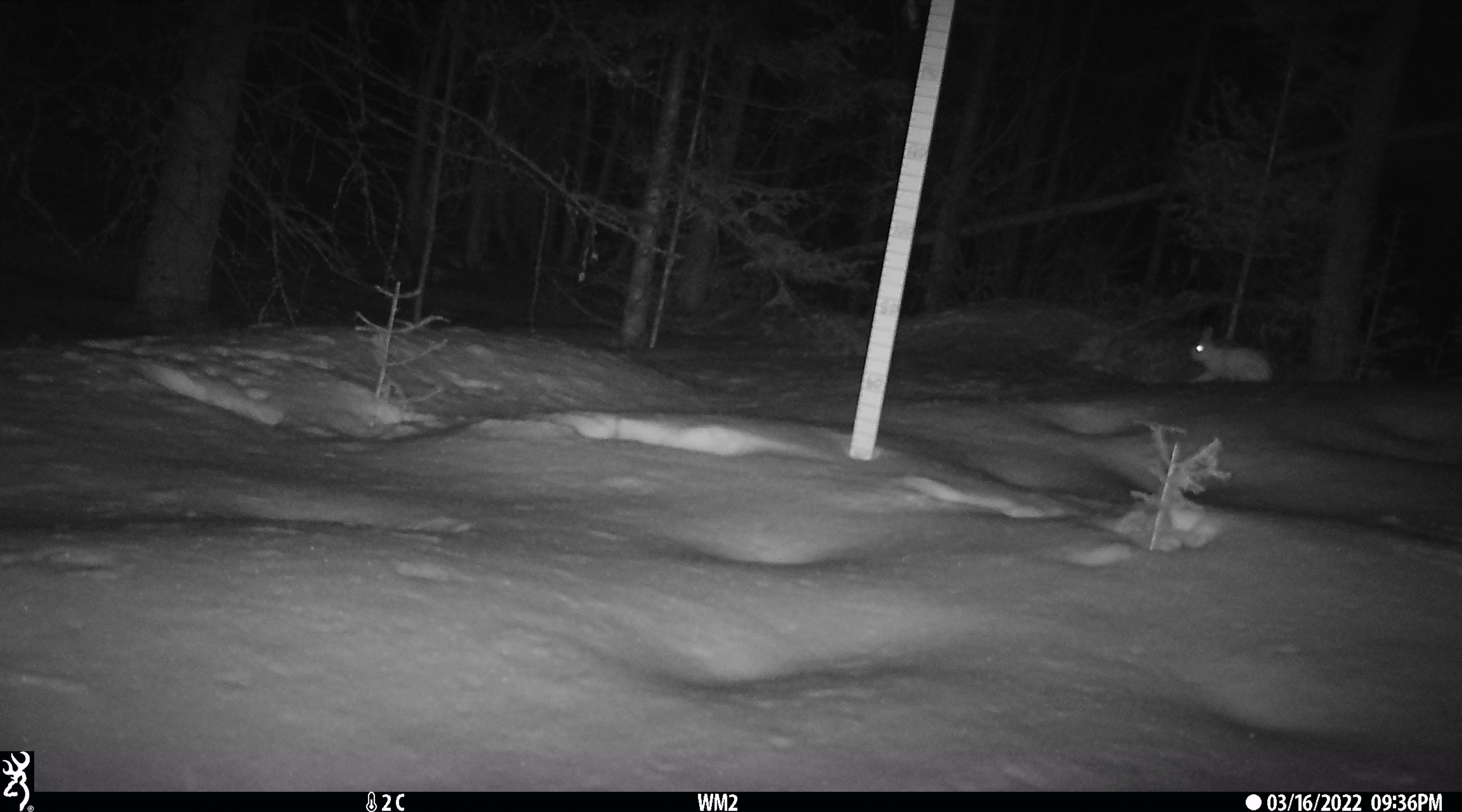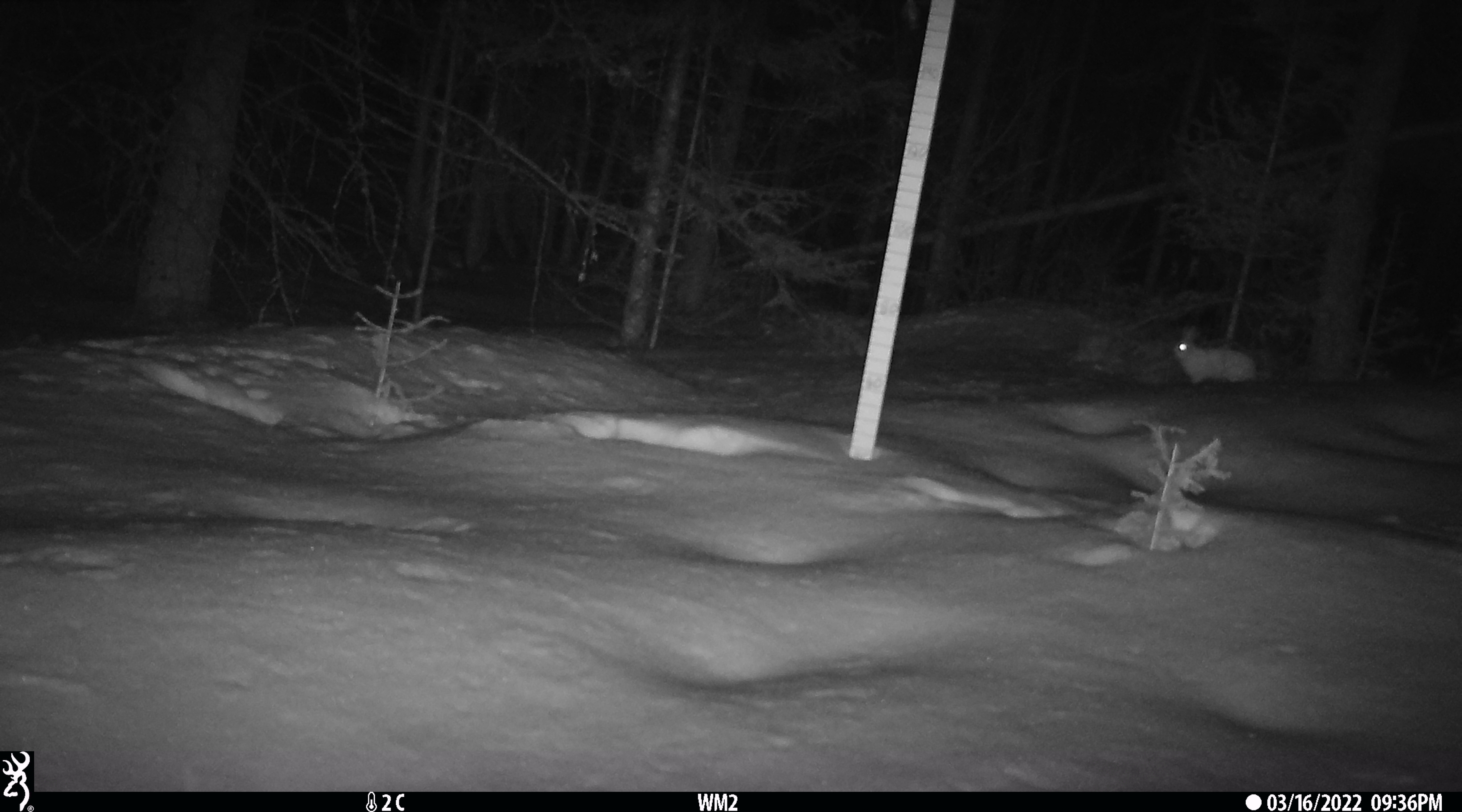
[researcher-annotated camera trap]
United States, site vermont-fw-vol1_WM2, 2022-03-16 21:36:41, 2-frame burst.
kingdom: Animalia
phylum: Chordata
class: Mammalia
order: Lagomorpha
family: Leporidae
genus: Lepus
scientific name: Lepus americanus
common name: snowshoe hare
Snowshoe hare (Lepus americanus).